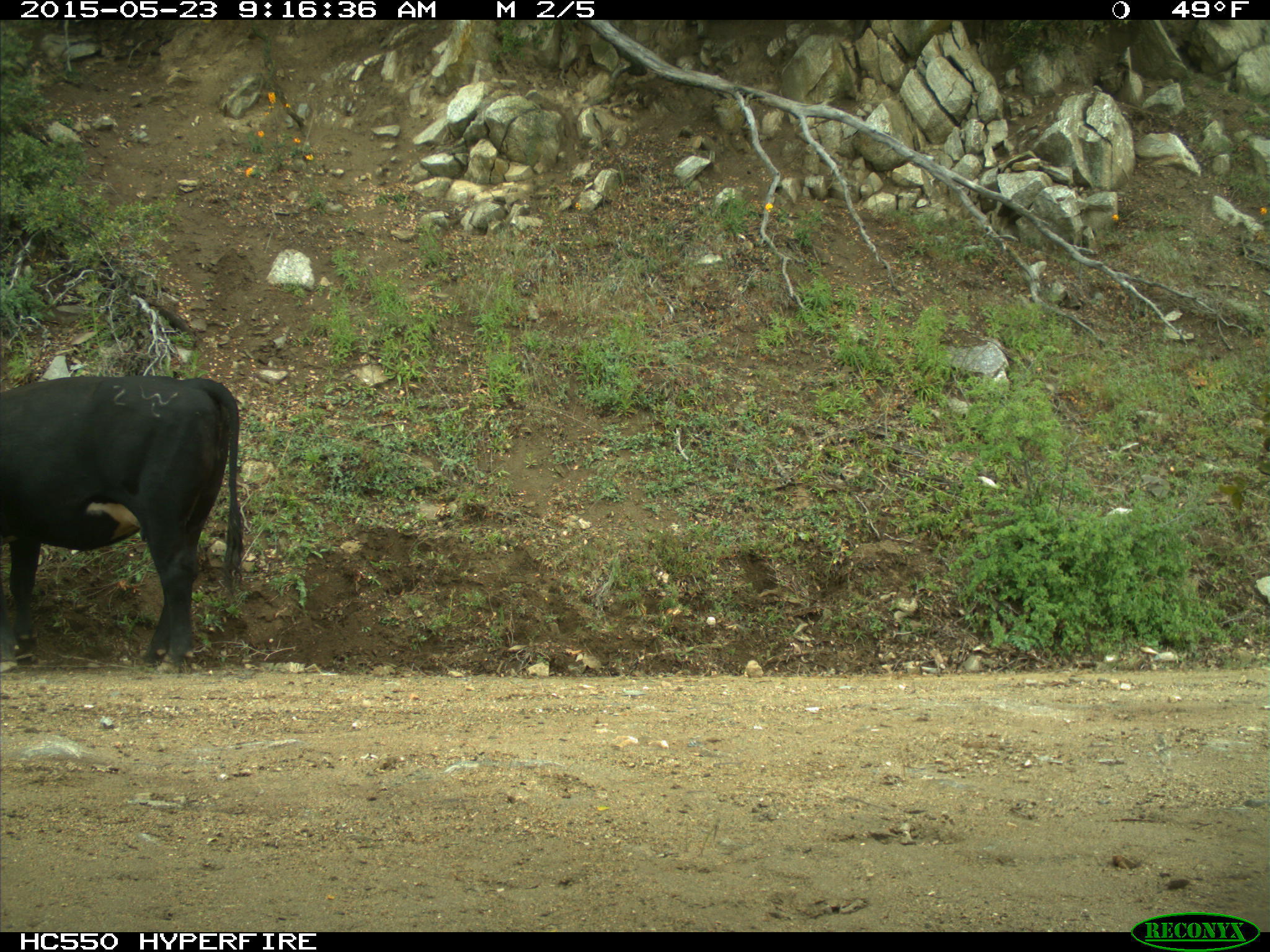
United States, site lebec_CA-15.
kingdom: Animalia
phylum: Chordata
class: Mammalia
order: Artiodactyla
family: Bovidae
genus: Bos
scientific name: Bos taurus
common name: domestic cow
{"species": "Bos taurus (domestic cow)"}